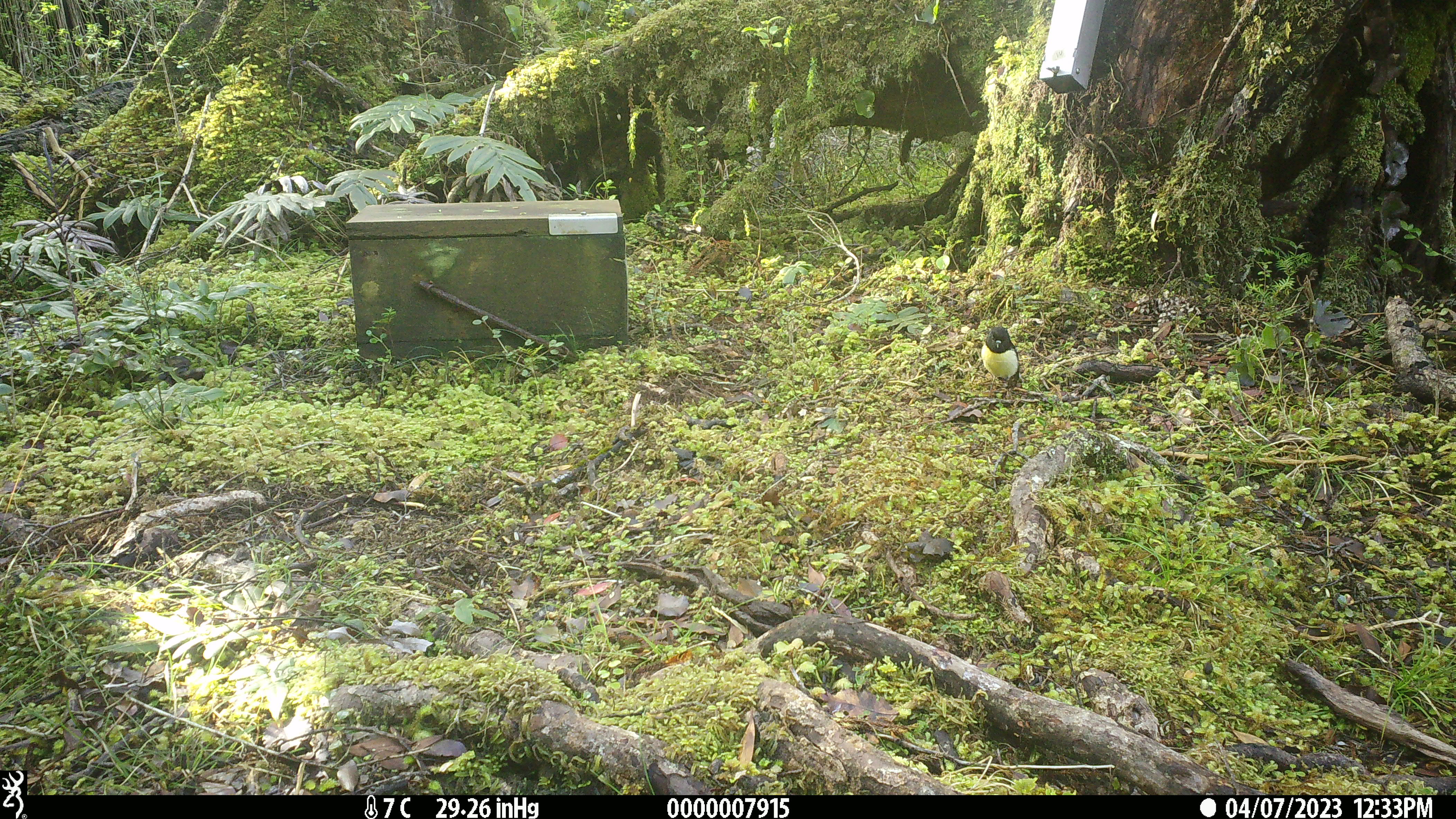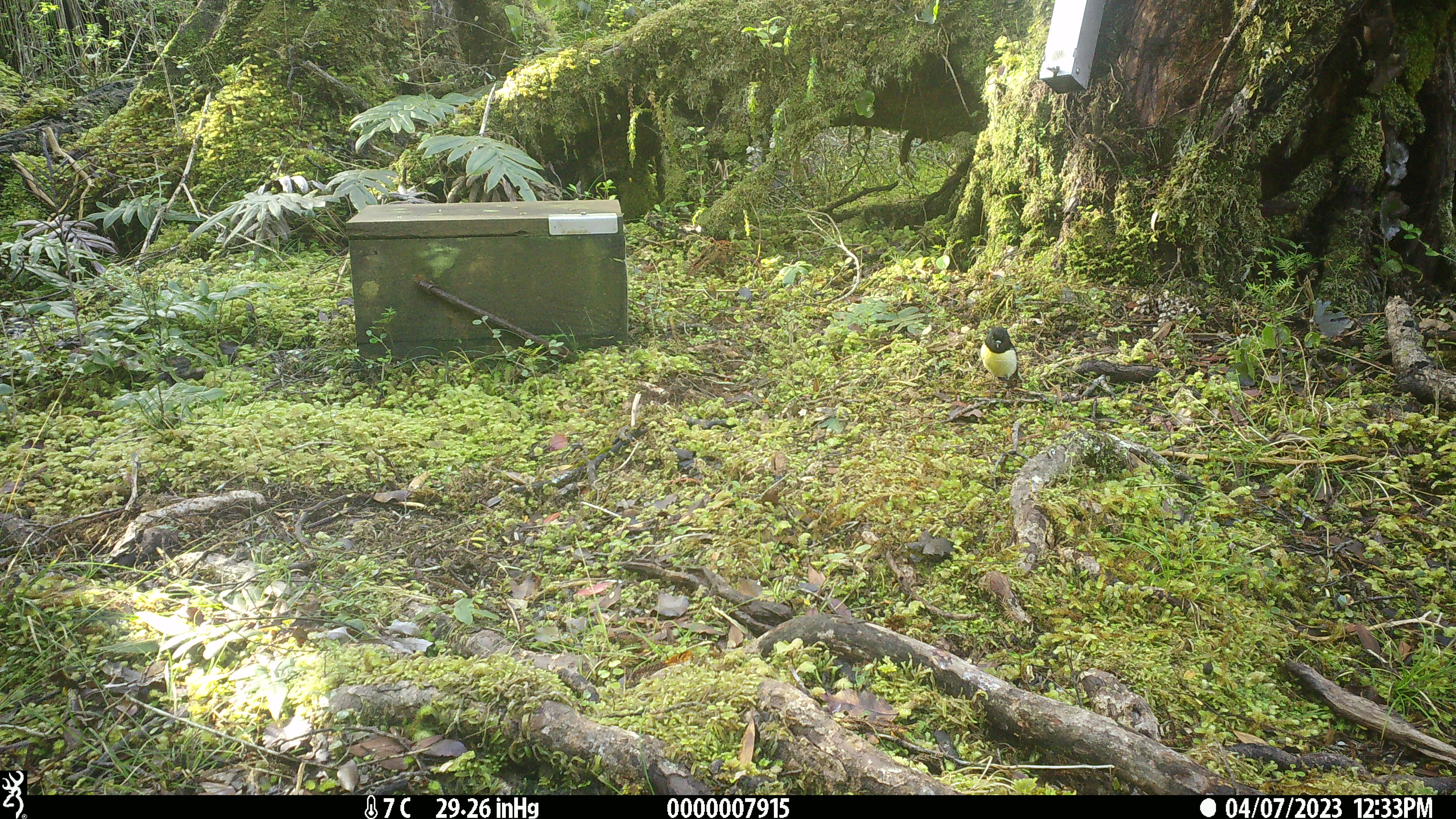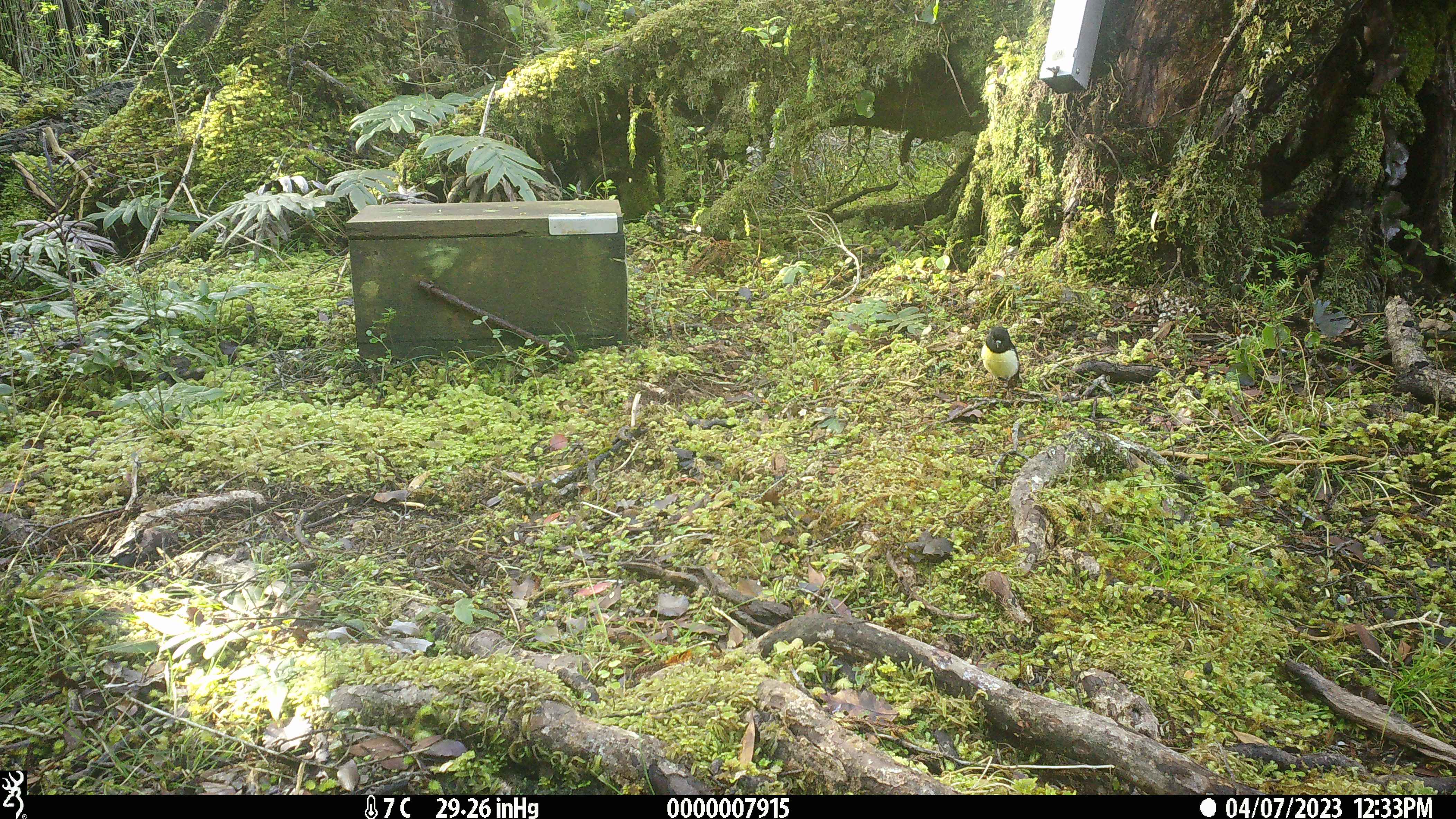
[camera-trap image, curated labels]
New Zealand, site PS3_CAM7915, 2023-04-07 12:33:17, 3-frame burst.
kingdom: Animalia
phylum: Chordata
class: Aves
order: Passeriformes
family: Petroicidae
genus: Petroica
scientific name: Petroica macrocephala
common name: tomtit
Tomtit (Petroica macrocephala).